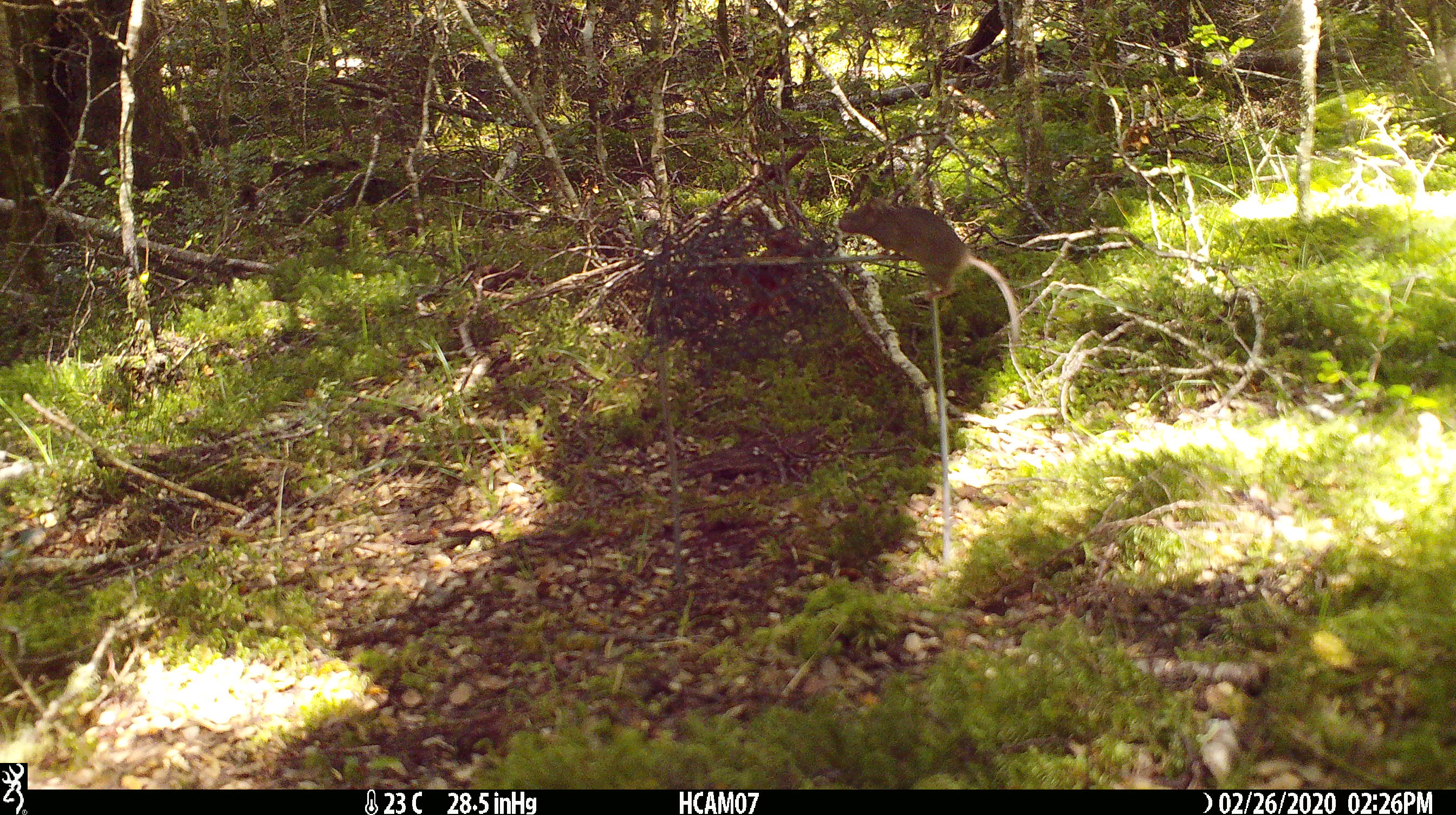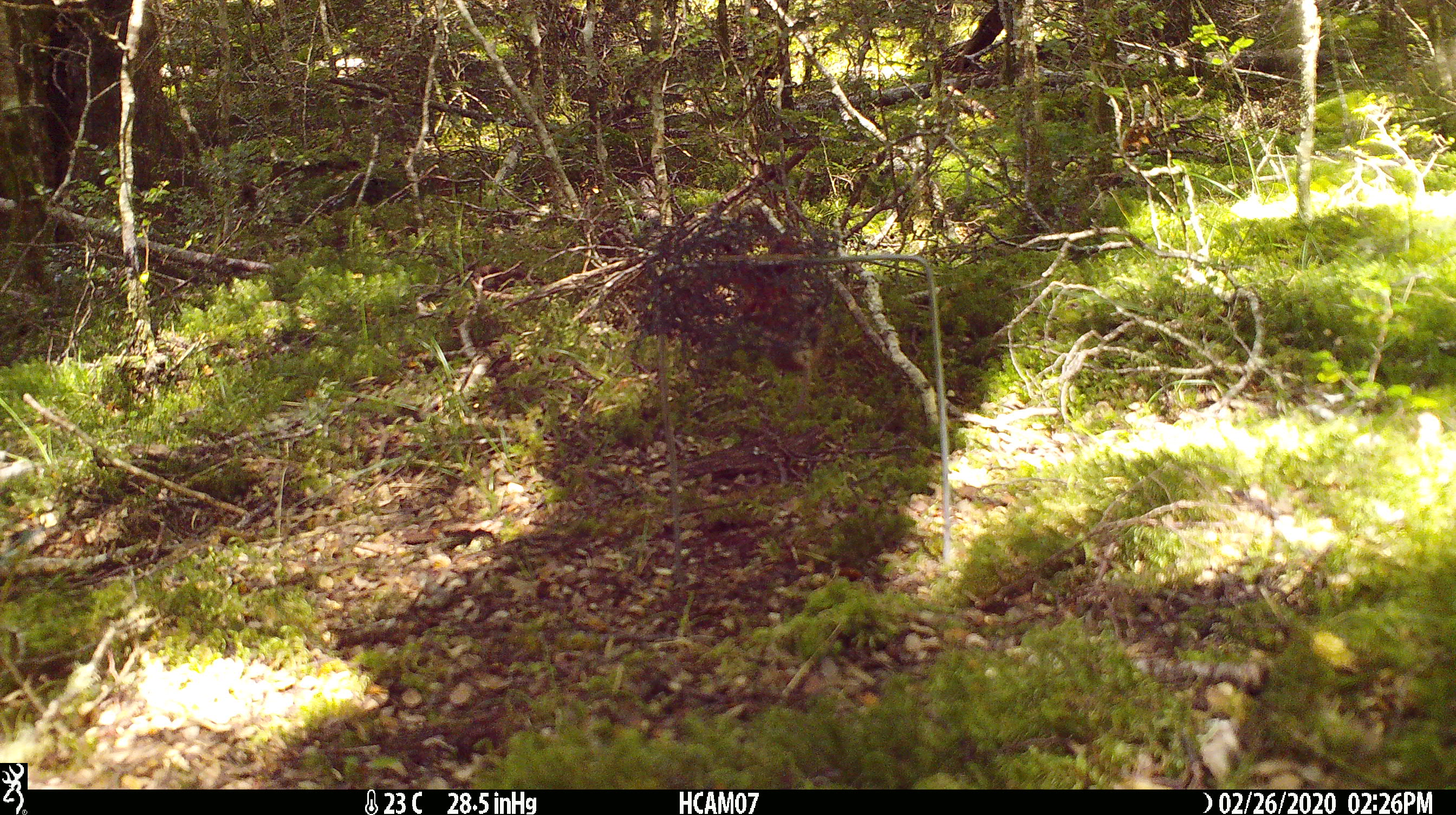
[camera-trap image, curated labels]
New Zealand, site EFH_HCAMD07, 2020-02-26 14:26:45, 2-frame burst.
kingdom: Animalia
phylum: Chordata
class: Mammalia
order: Rodentia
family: Muridae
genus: Mus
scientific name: Mus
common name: mouse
Mouse (Mus).